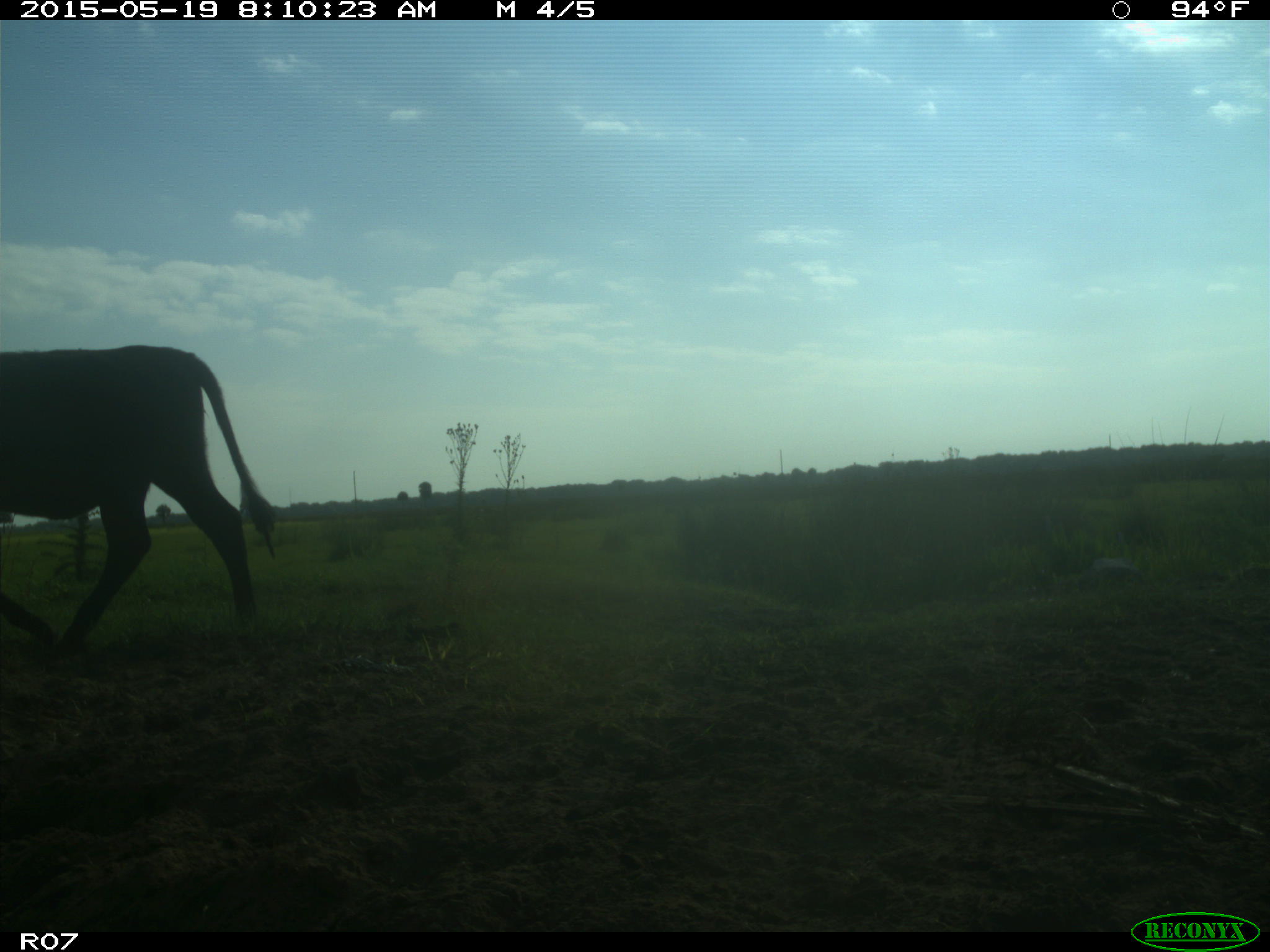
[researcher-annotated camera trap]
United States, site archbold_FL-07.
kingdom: Animalia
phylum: Chordata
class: Mammalia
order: Artiodactyla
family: Bovidae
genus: Bos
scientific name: Bos taurus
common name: domestic cow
Bos taurus (domestic cow).